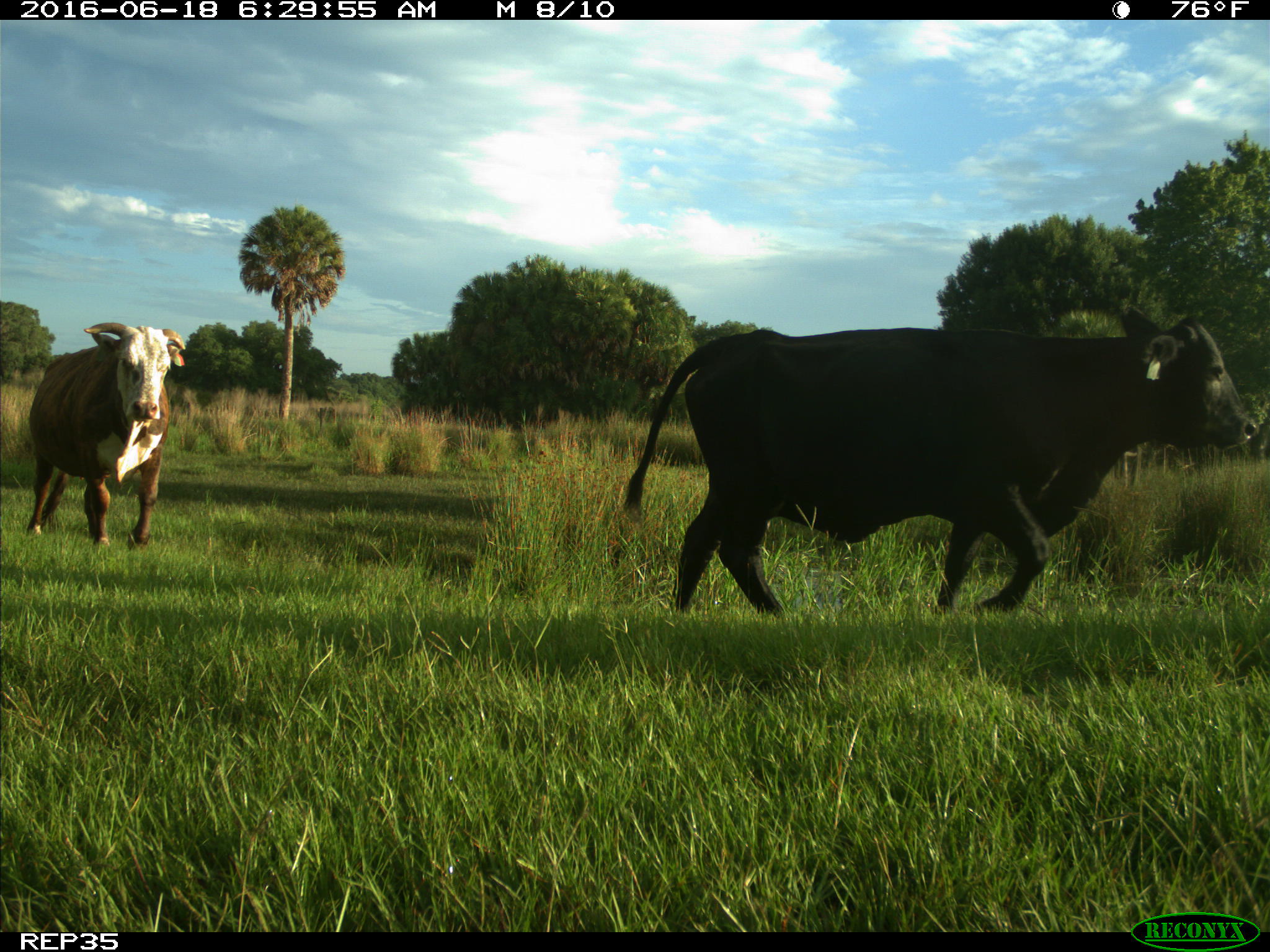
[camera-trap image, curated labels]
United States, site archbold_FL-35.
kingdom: Animalia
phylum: Chordata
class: Mammalia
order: Artiodactyla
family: Bovidae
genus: Bos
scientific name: Bos taurus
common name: domestic cow